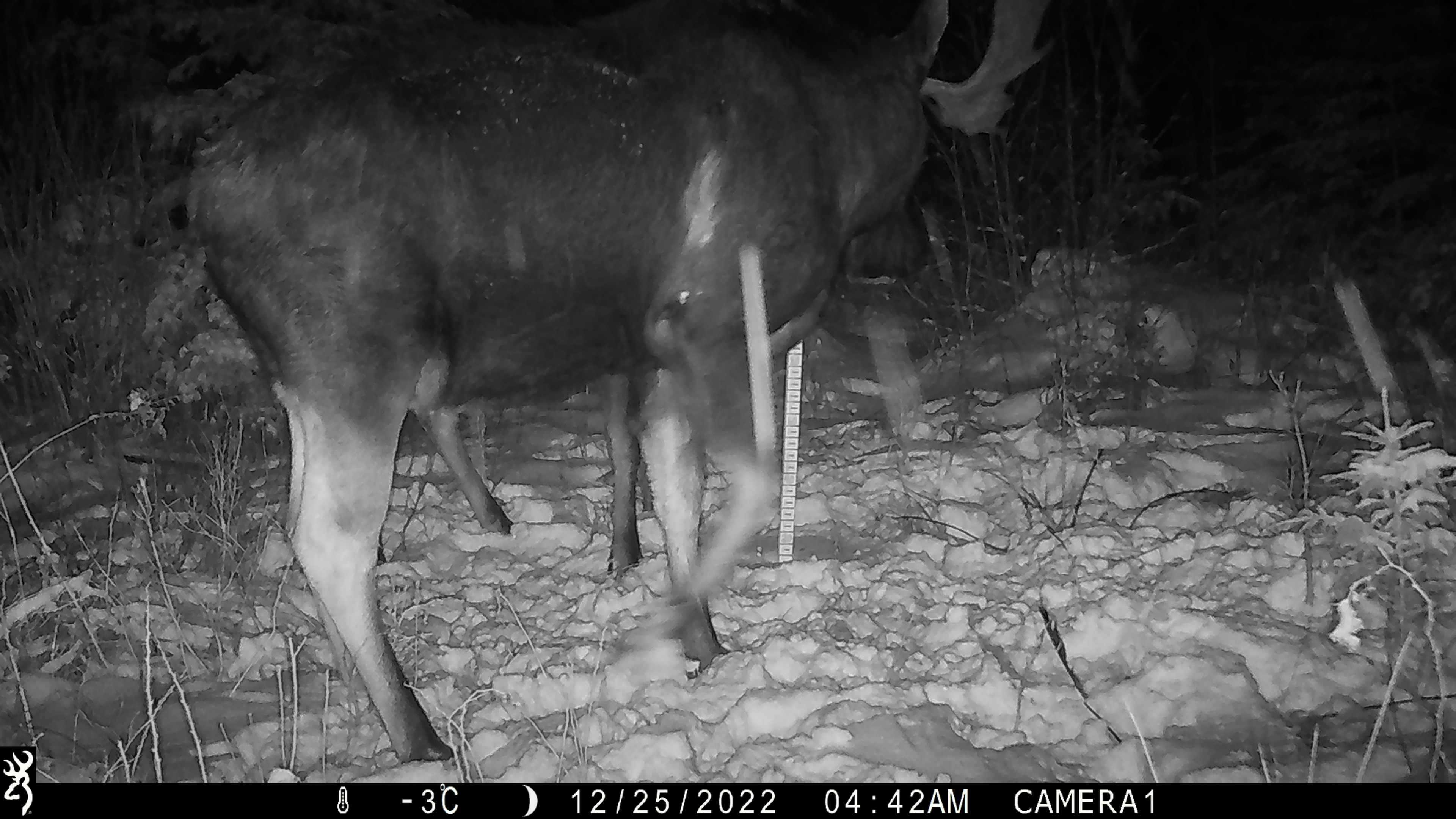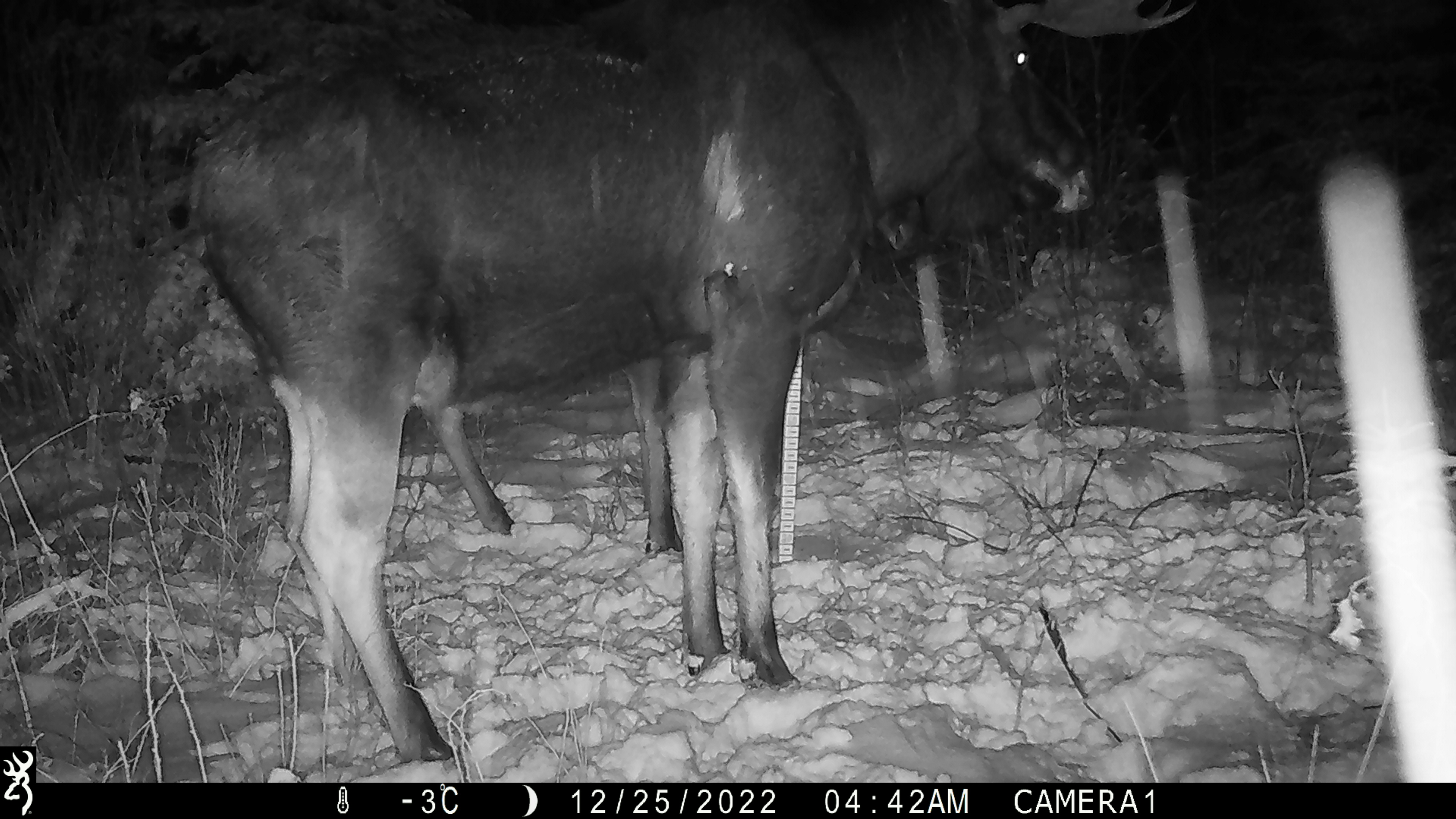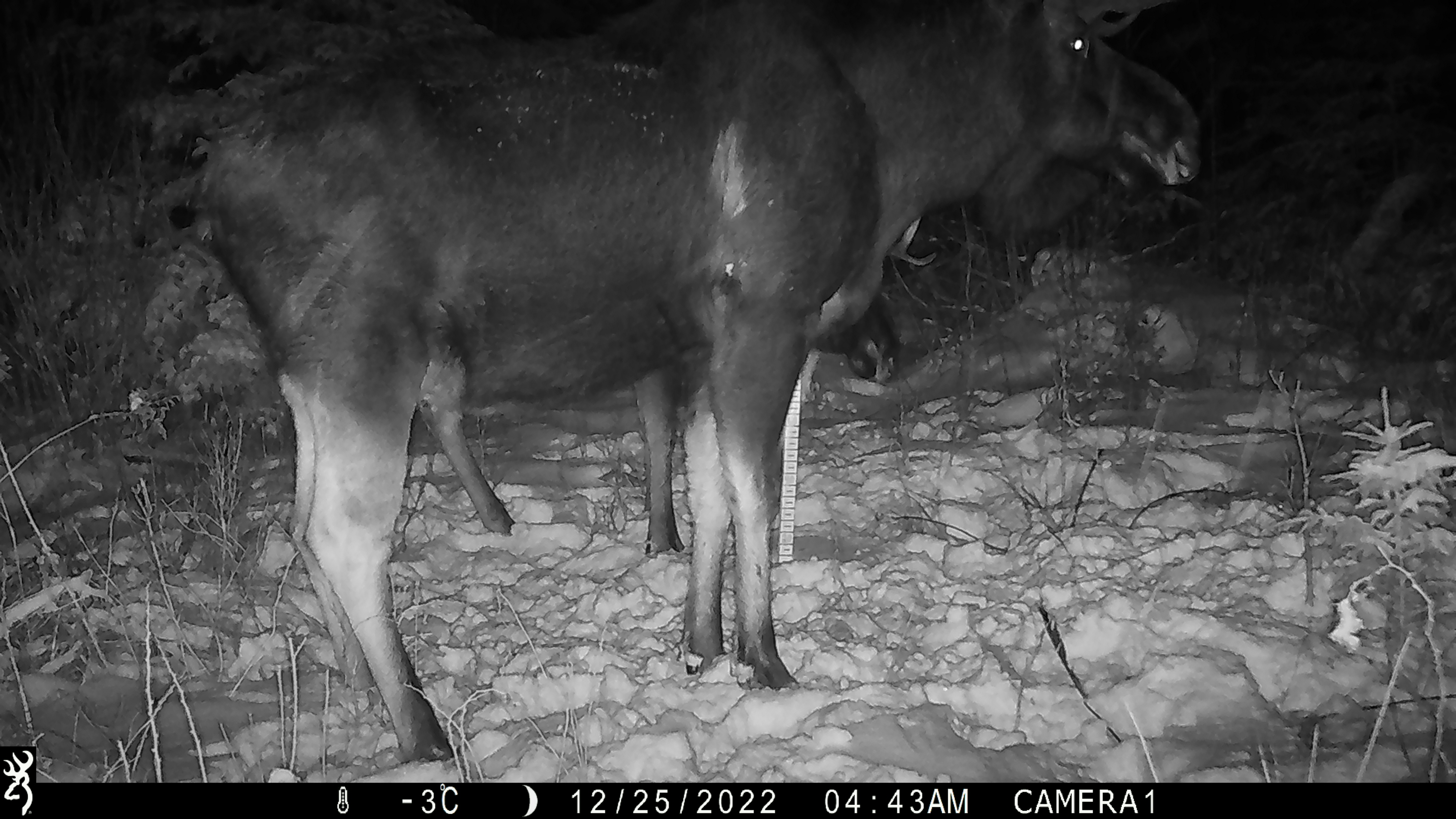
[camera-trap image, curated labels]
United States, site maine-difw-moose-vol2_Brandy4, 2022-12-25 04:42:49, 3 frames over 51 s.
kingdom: Animalia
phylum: Chordata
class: Mammalia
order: Artiodactyla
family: Cervidae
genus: Alces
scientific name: Alces alces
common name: moose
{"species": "moose (Alces alces)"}